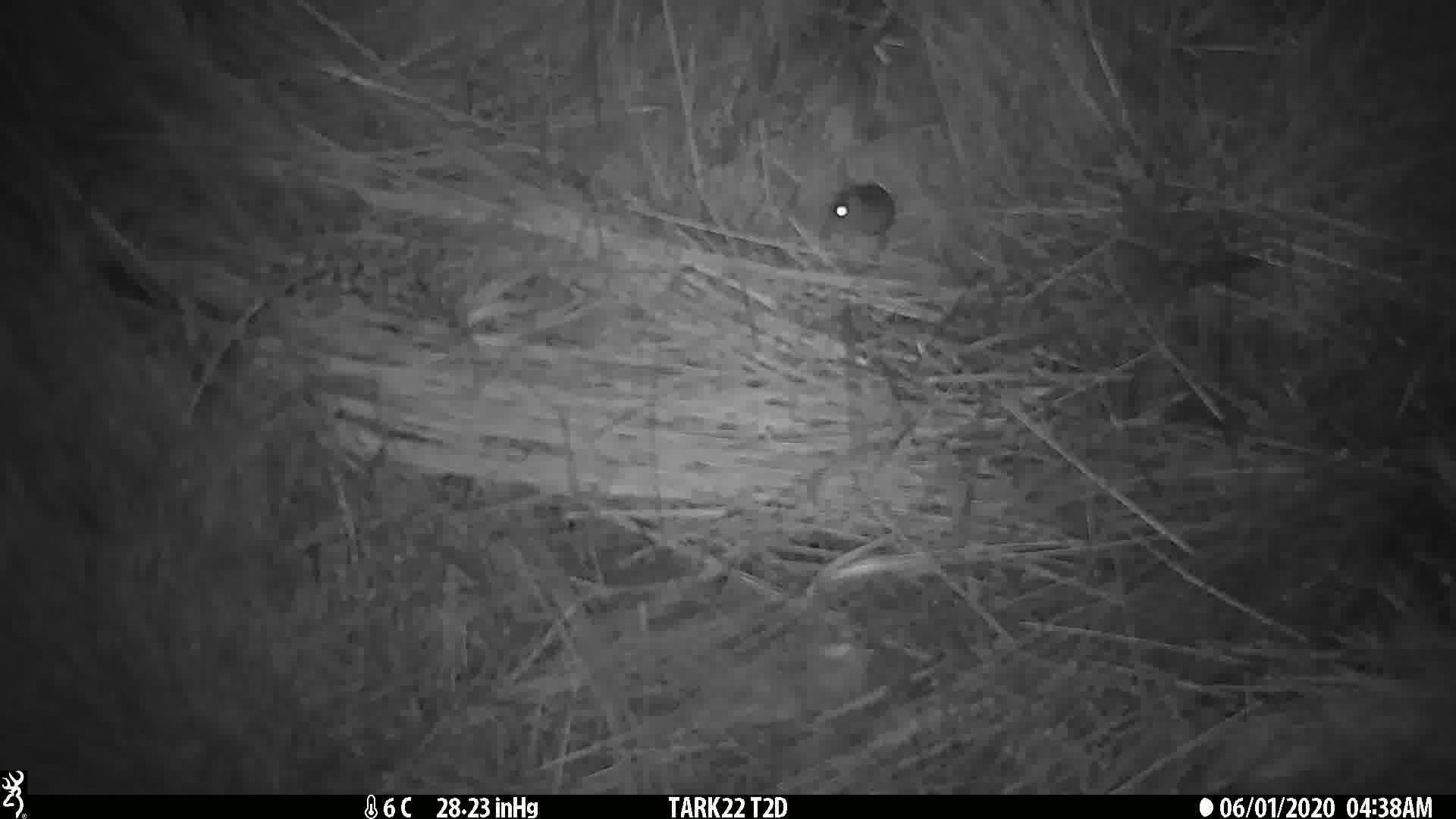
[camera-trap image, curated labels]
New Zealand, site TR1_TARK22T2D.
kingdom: Animalia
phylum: Chordata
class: Mammalia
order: Rodentia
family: Muridae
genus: Mus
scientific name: Mus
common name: mouse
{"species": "mouse (Mus)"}